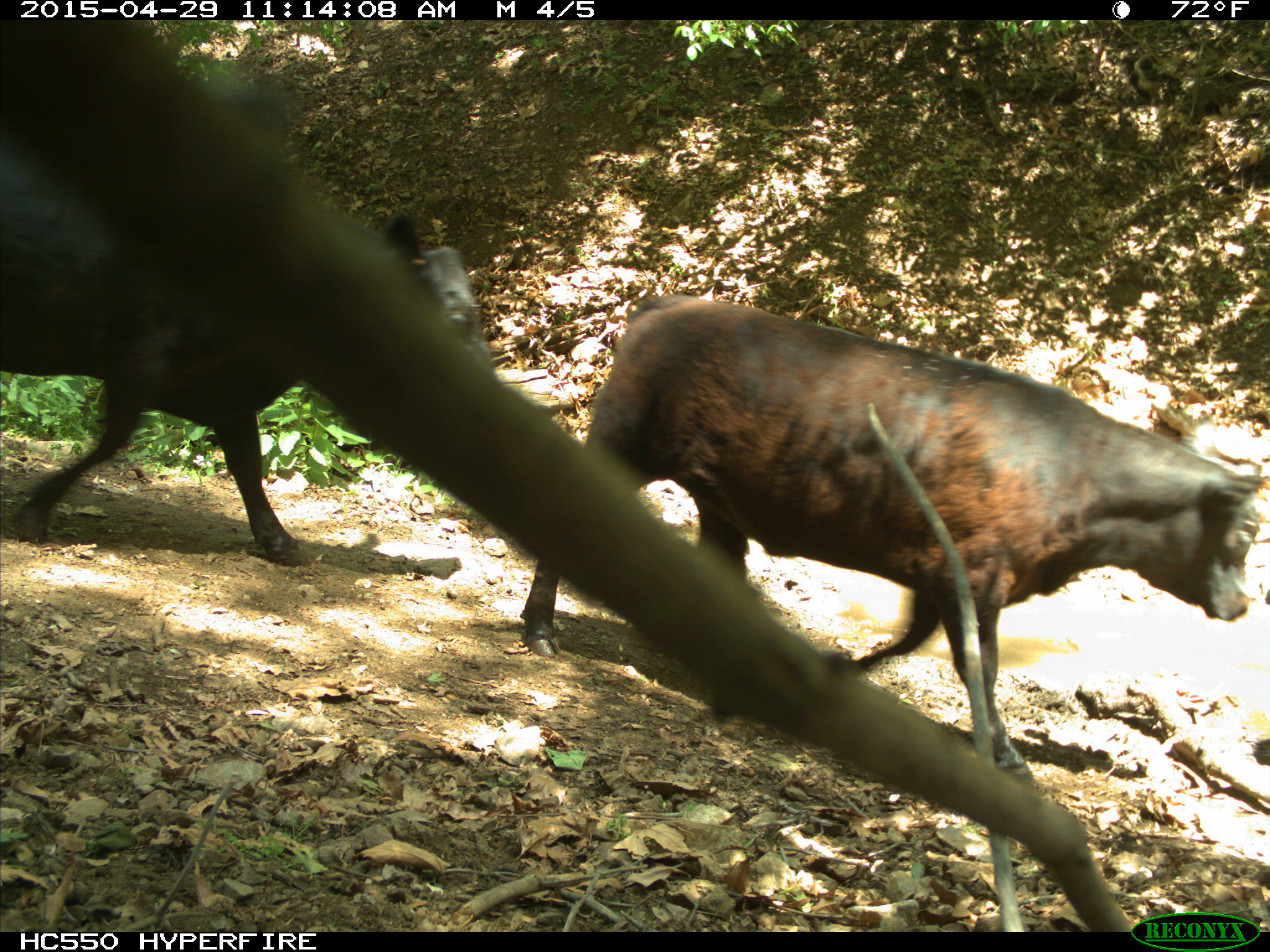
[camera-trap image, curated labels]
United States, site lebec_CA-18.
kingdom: Animalia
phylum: Chordata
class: Mammalia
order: Artiodactyla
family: Bovidae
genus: Bos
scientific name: Bos taurus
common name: domestic cow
Bos taurus (domestic cow).